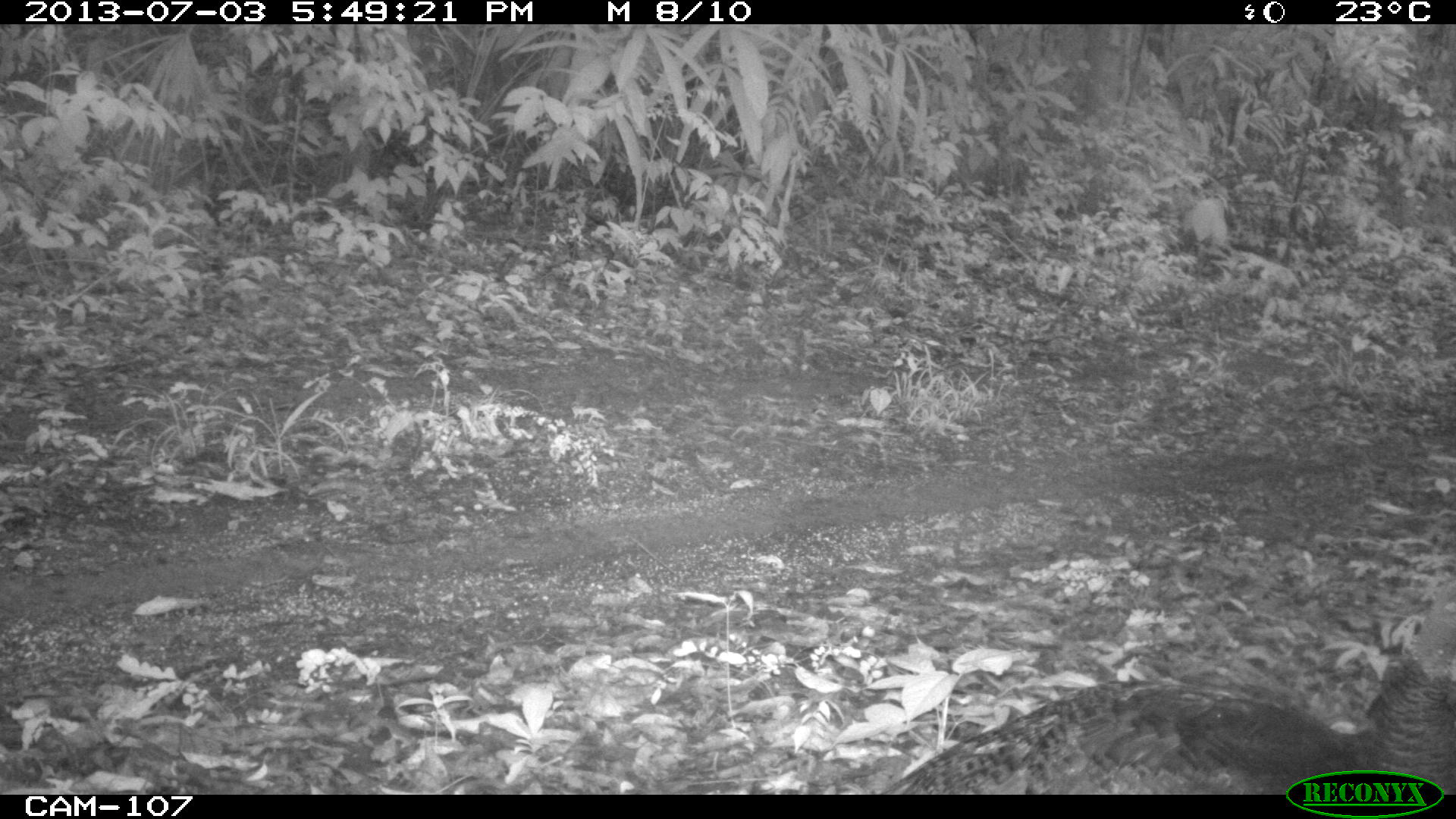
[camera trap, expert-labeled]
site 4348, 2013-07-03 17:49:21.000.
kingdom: Animalia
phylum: Chordata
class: Aves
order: Galliformes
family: Phasianidae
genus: Meleagris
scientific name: Meleagris ocellata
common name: ocellated turkey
Meleagris ocellata (ocellated turkey), count 1, sex female.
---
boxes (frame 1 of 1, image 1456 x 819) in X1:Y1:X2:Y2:
meleagris ocellata: 878:581:1456:794